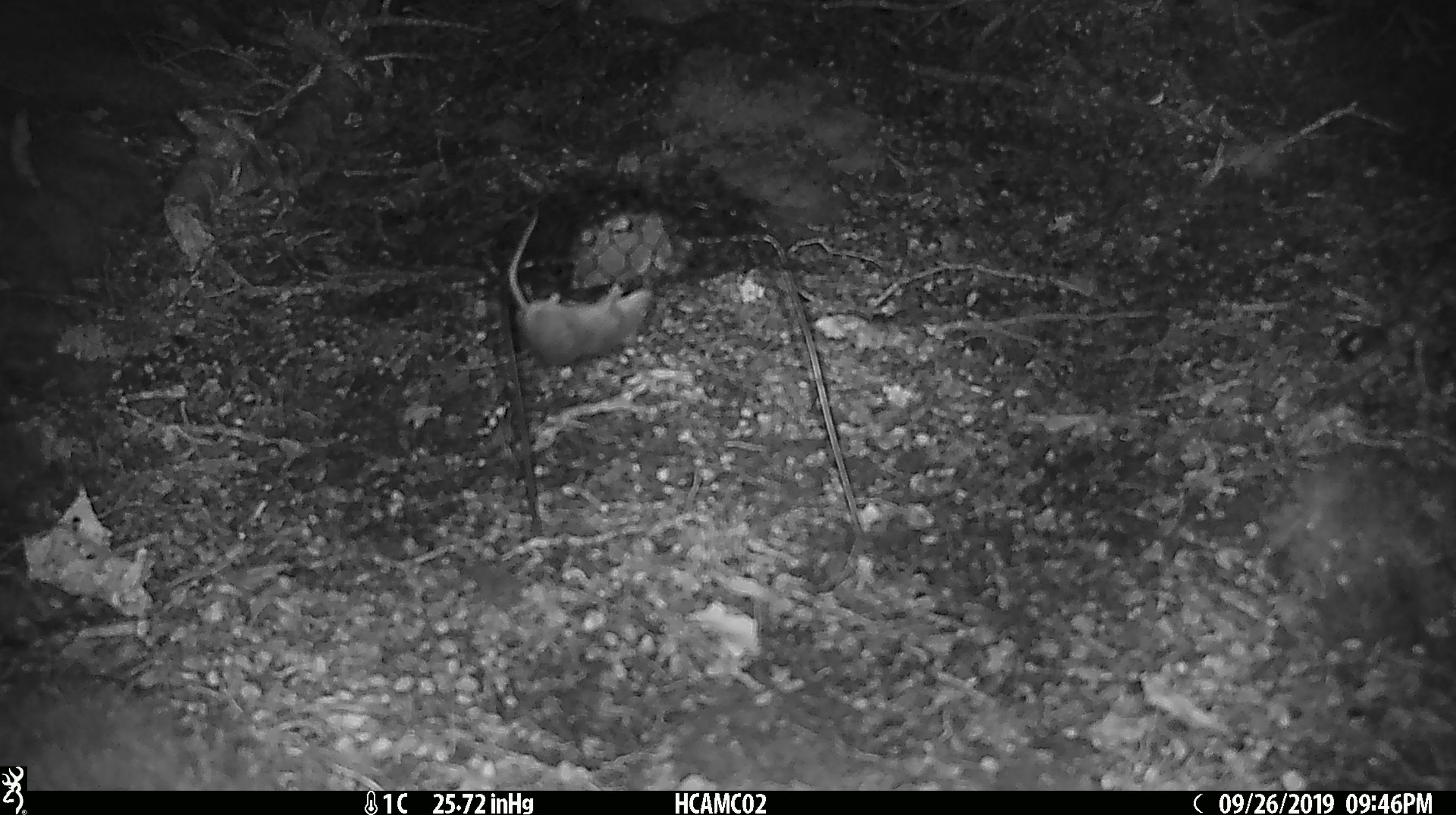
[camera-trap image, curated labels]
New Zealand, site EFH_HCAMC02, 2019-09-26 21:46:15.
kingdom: Animalia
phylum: Chordata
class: Mammalia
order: Rodentia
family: Muridae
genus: Mus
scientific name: Mus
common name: mouse